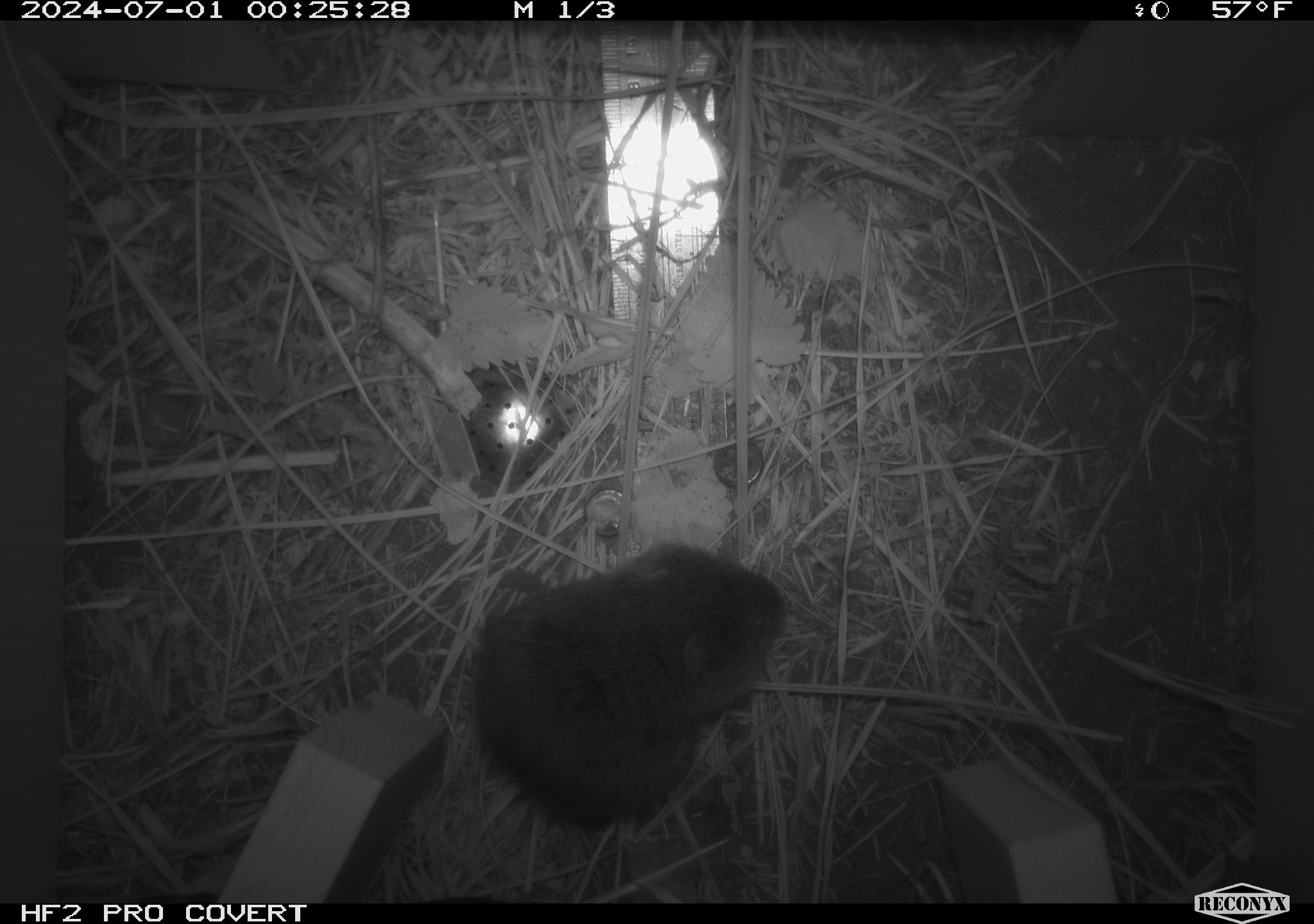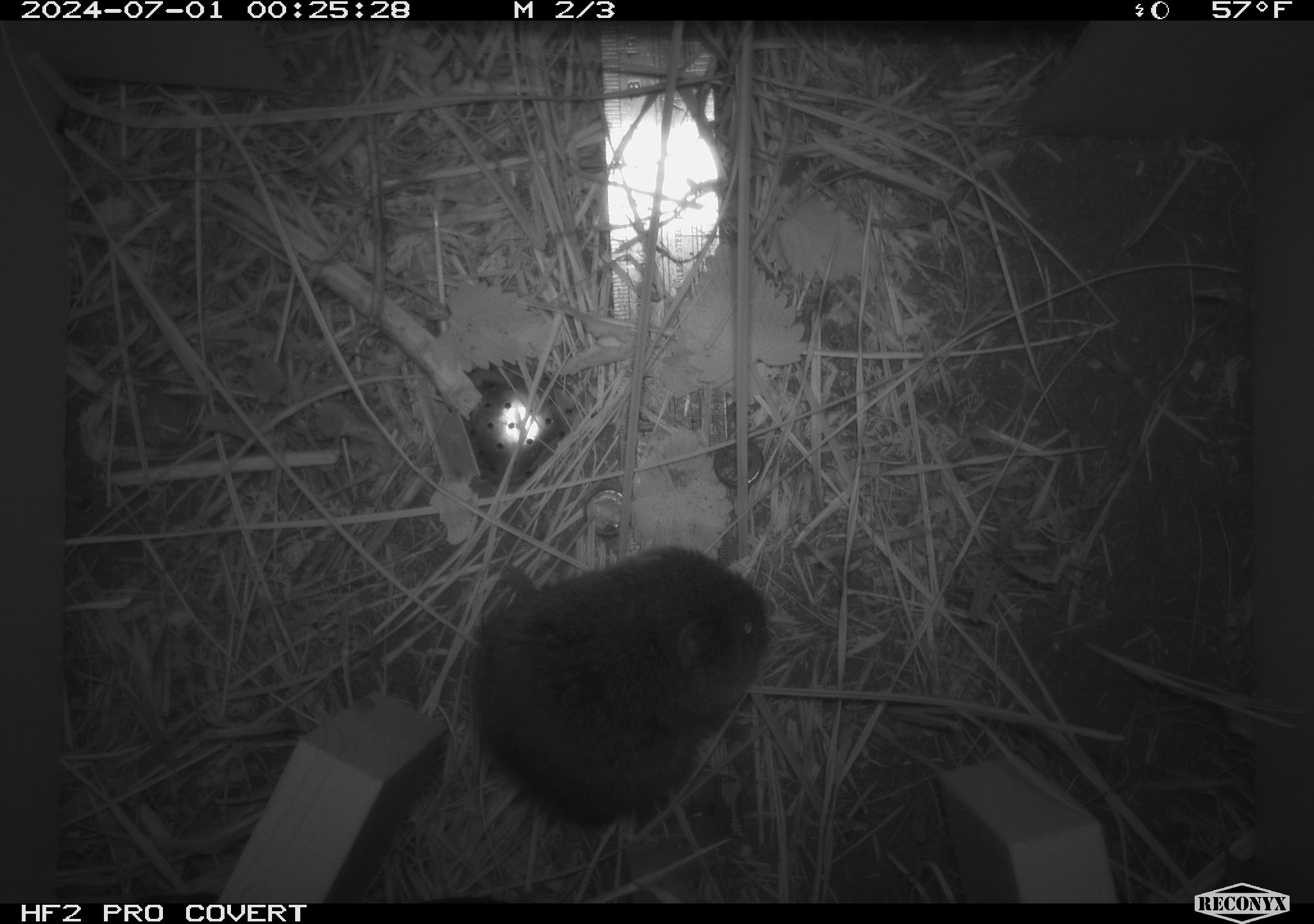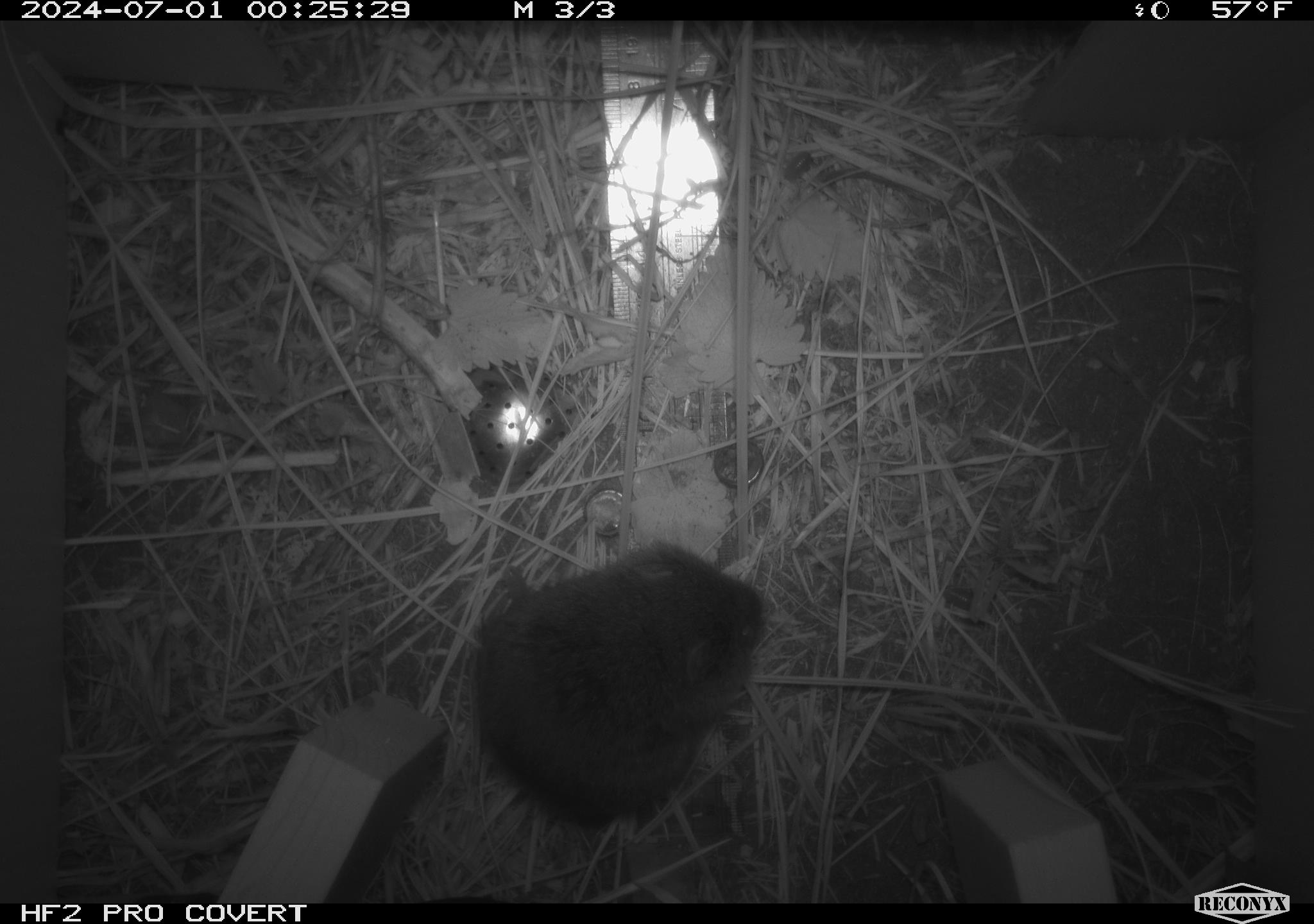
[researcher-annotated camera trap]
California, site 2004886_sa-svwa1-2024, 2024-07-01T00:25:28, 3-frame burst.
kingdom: Animalia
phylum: Chordata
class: Mammalia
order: Rodentia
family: Cricetidae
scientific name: Arvicolinae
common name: voles, lemmings, and muskrats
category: arvicolinae subfamily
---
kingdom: Animalia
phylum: Arthropoda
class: Malacostraca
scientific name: Malacostraca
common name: amphipods, crabs, isopods, krill, lobsters and shrimps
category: malacostracan